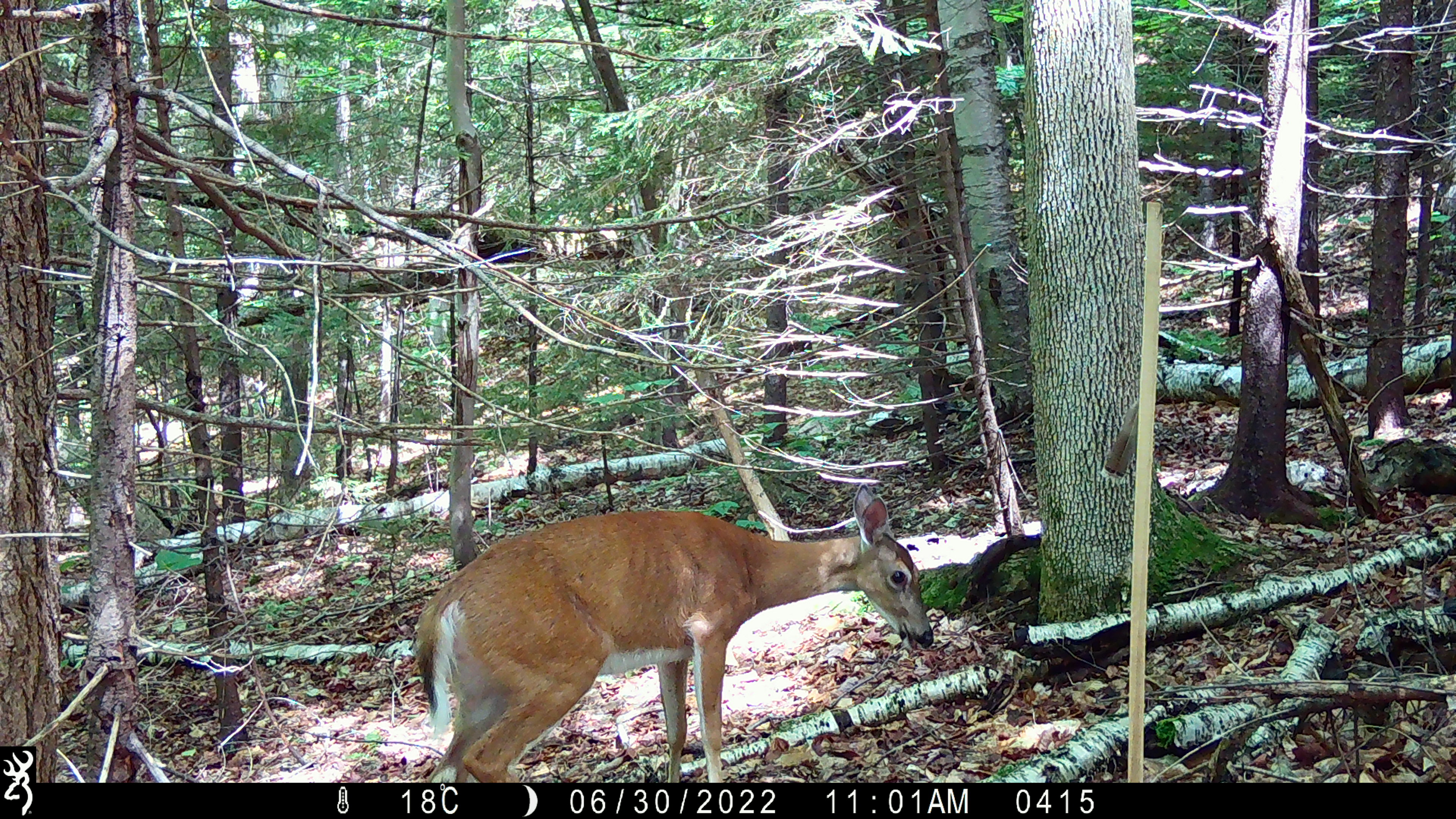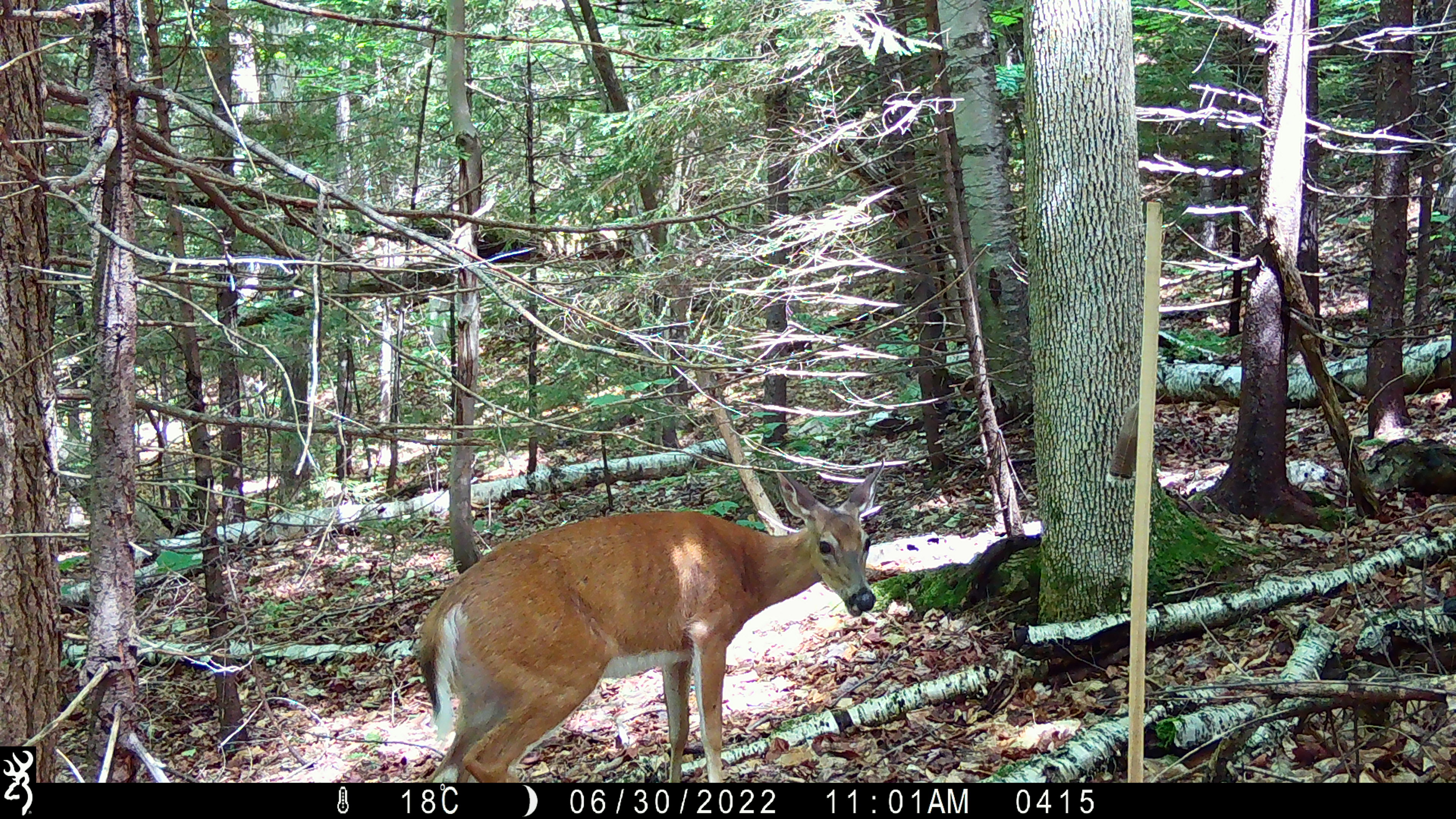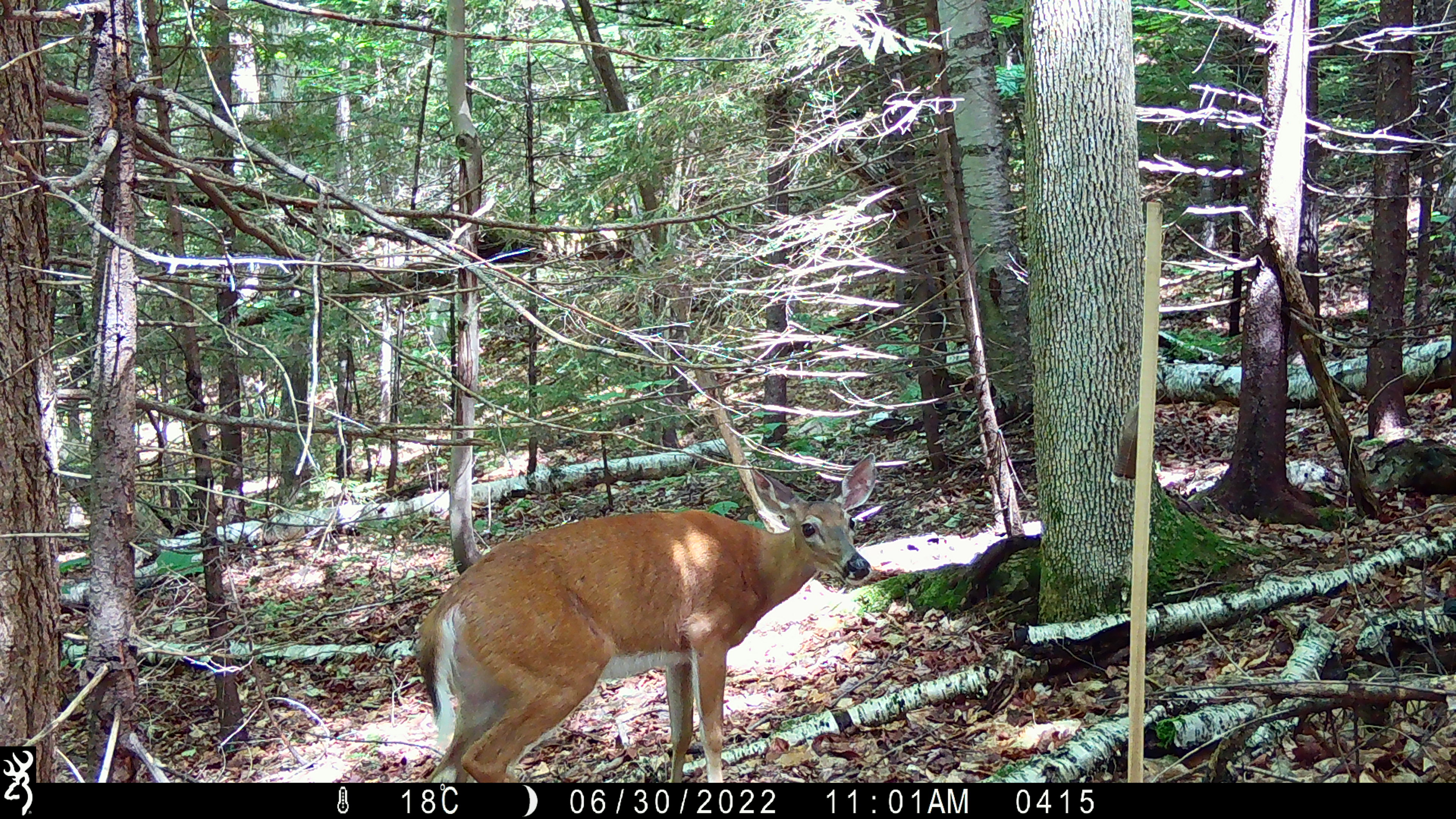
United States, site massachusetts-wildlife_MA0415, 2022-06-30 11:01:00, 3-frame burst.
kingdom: Animalia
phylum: Chordata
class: Mammalia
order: Artiodactyla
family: Cervidae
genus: Odocoileus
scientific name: Odocoileus virginianus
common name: white-tailed deer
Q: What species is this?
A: White-tailed deer (Odocoileus virginianus).